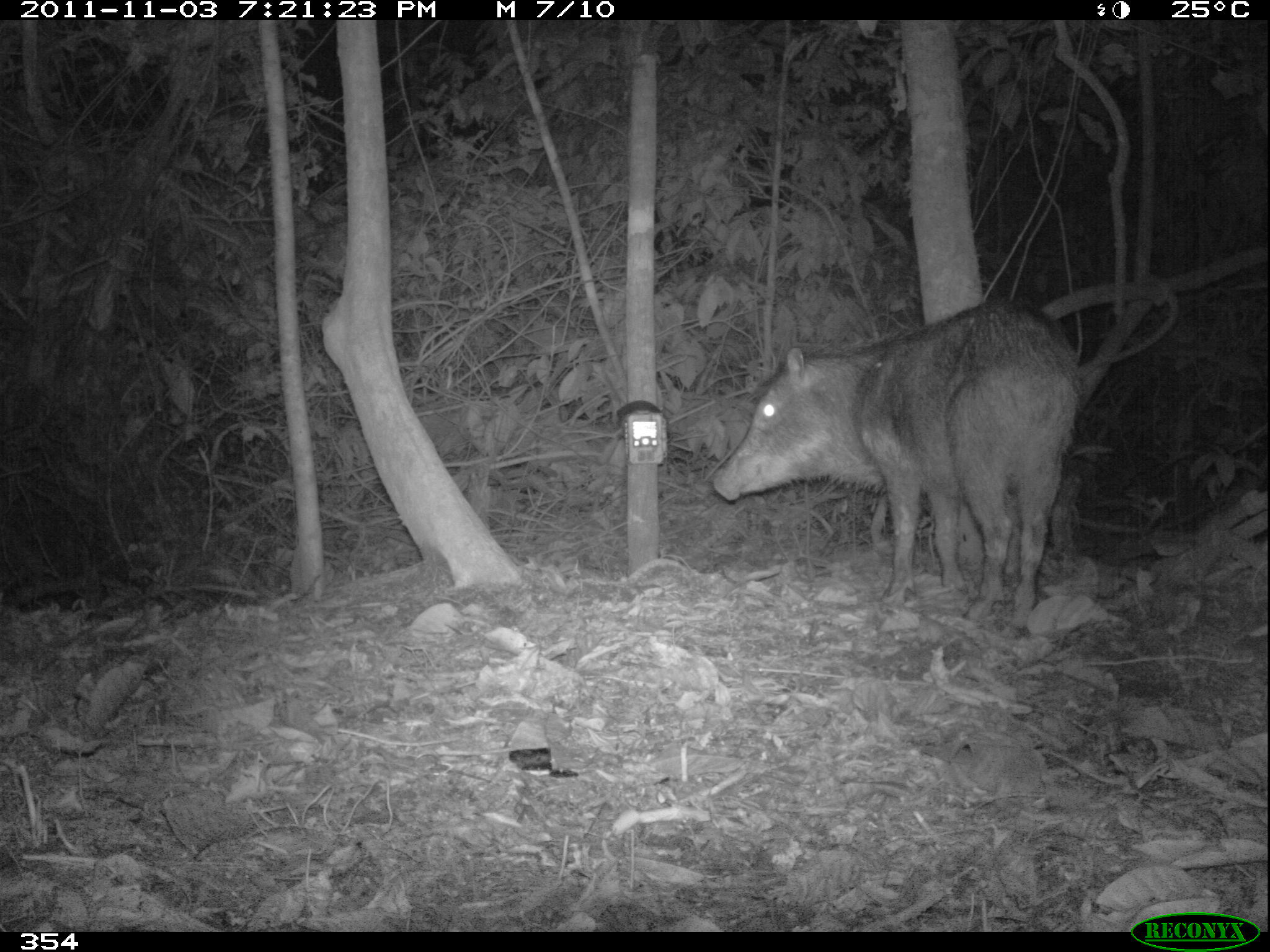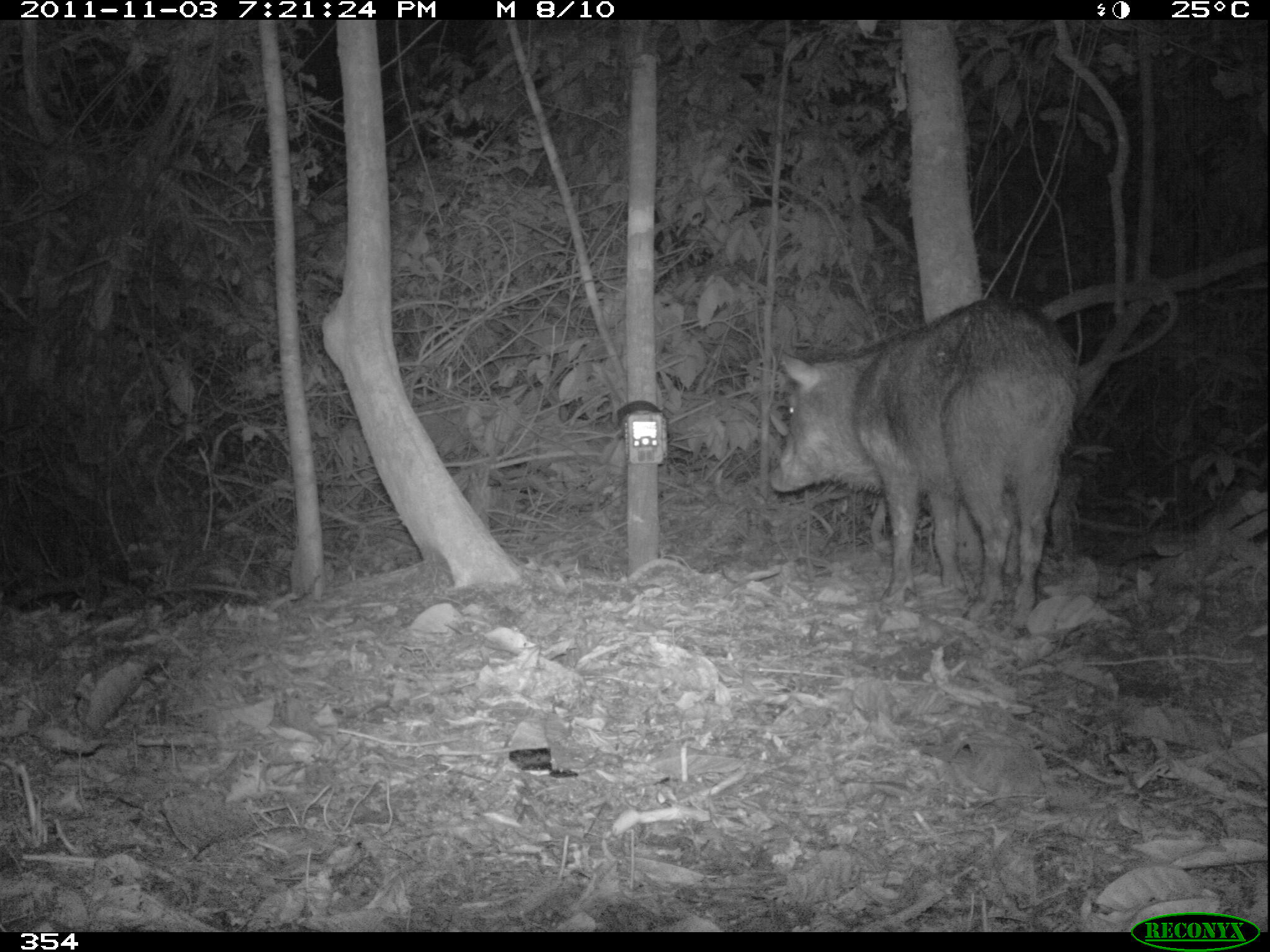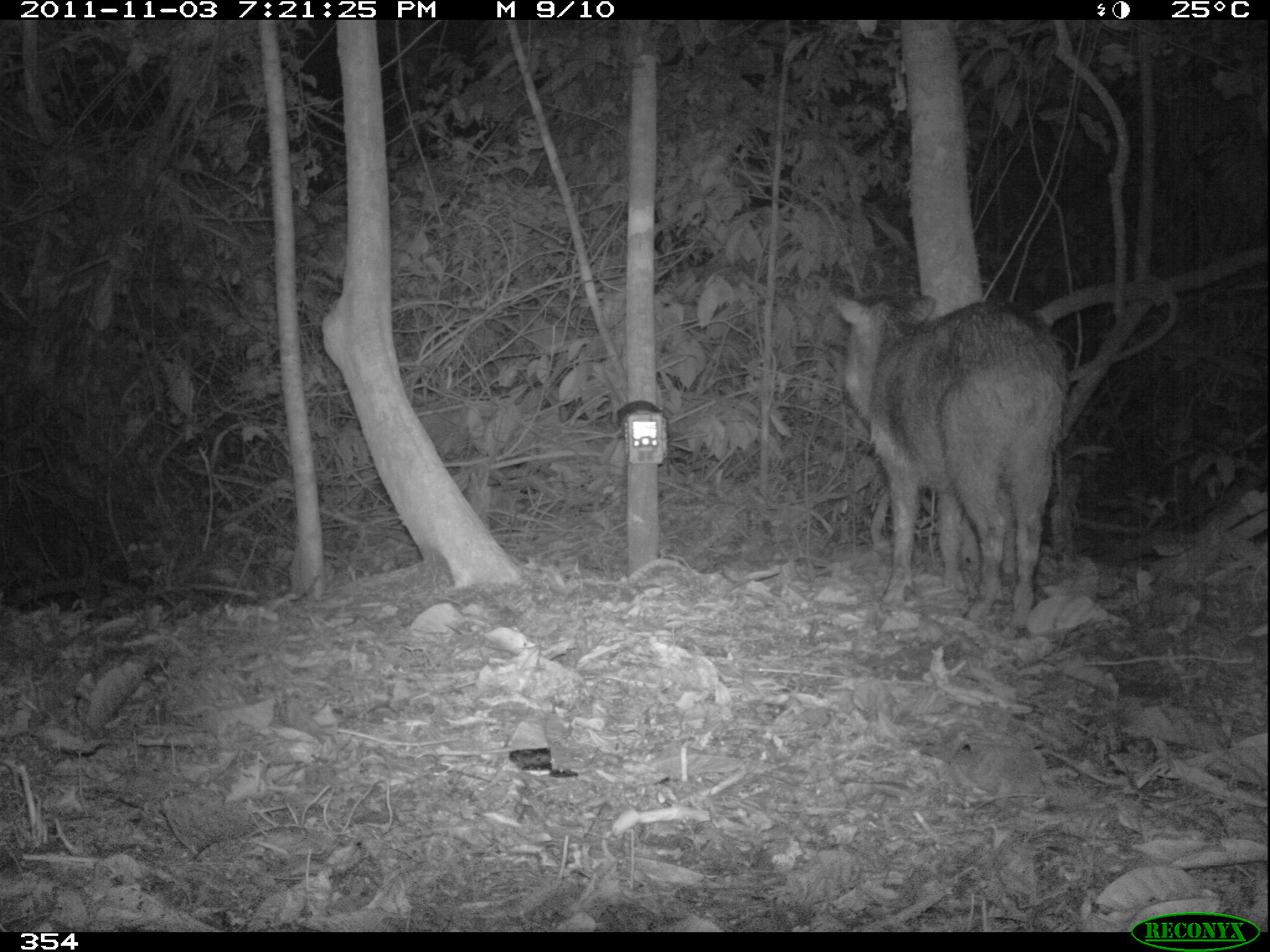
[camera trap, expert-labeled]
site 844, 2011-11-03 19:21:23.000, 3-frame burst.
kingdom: Animalia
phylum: Chordata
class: Mammalia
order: Artiodactyla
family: Tayassuidae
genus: Tayassu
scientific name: Tayassu pecari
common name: white-lipped peccary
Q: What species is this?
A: Tayassu pecari (white-lipped peccary).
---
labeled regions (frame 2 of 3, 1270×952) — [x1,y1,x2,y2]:
tayassu pecari: [765,292,1085,624]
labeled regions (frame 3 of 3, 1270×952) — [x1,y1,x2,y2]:
tayassu pecari: [825,290,1062,629]